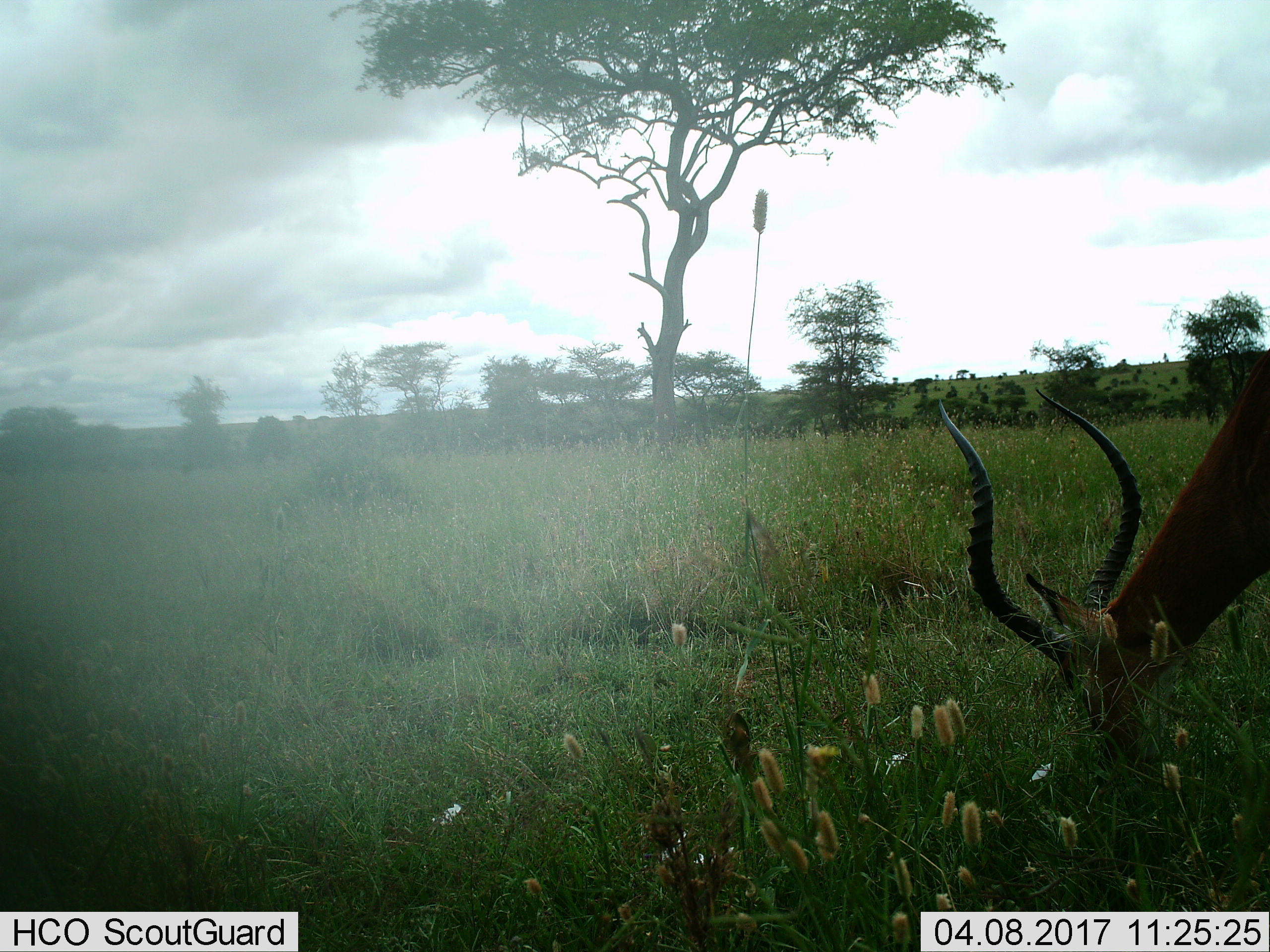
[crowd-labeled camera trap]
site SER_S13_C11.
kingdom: Animalia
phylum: Chordata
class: Mammalia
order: Artiodactyla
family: Bovidae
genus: Aepyceros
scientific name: Aepyceros melampus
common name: impala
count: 1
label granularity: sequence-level